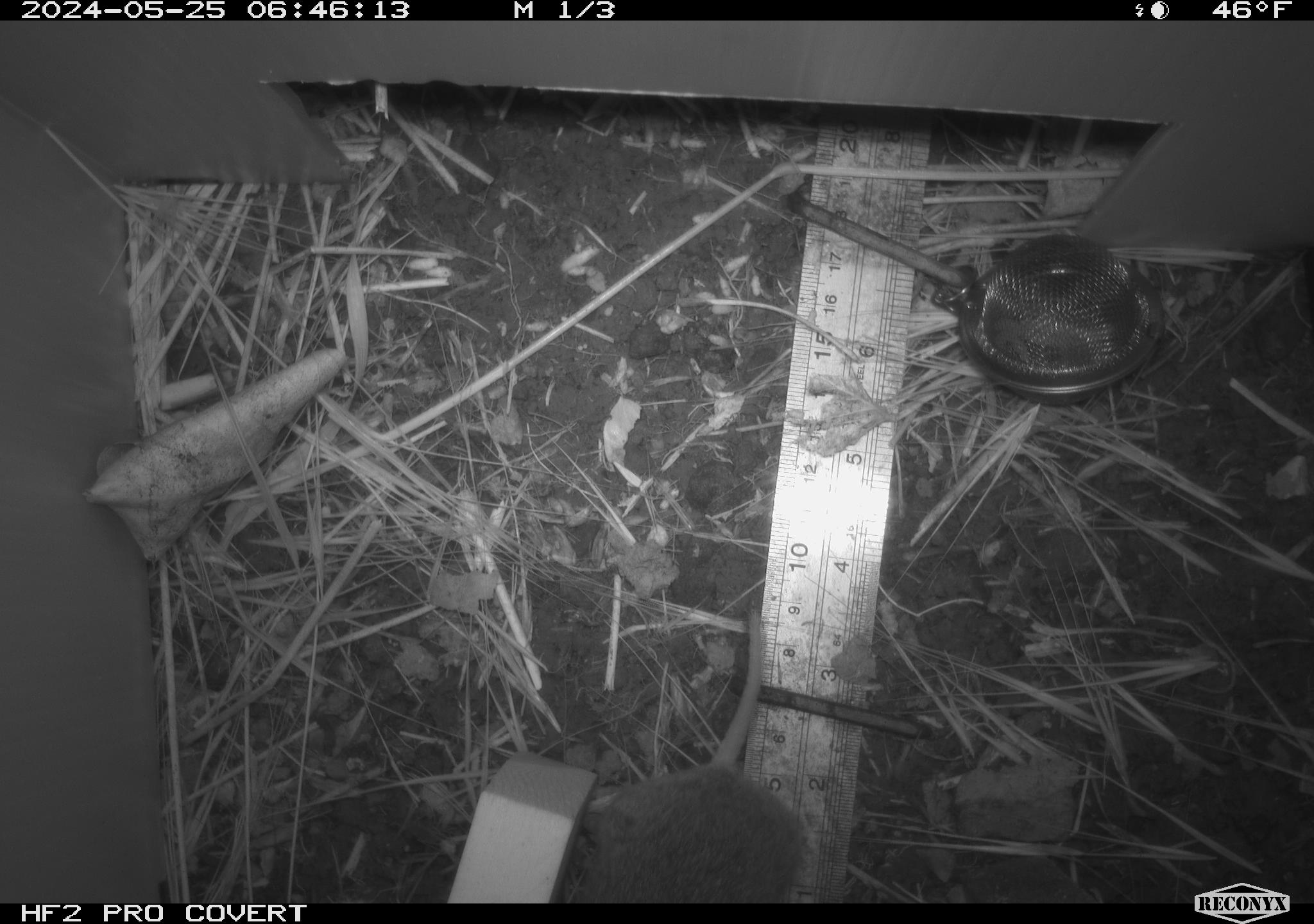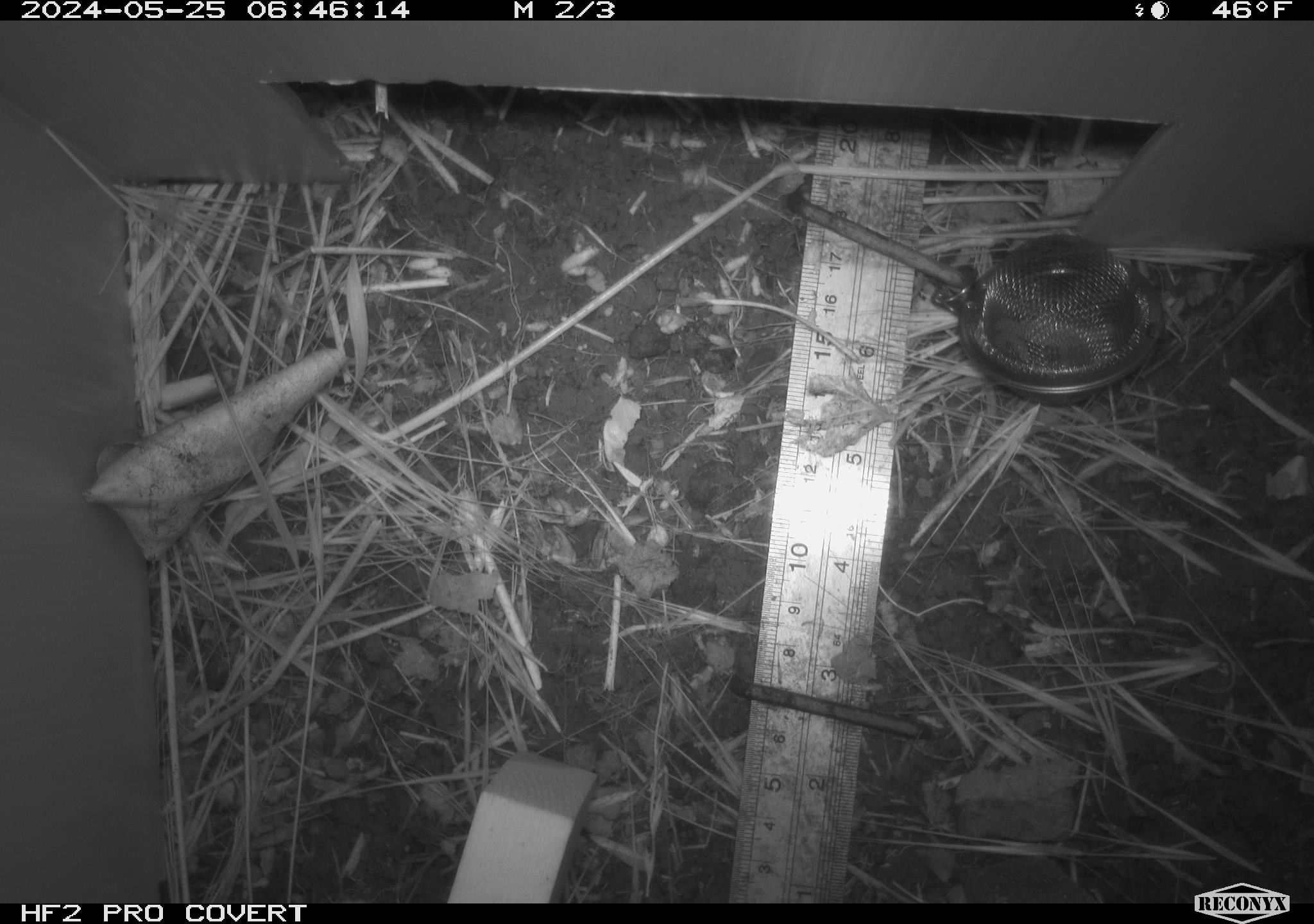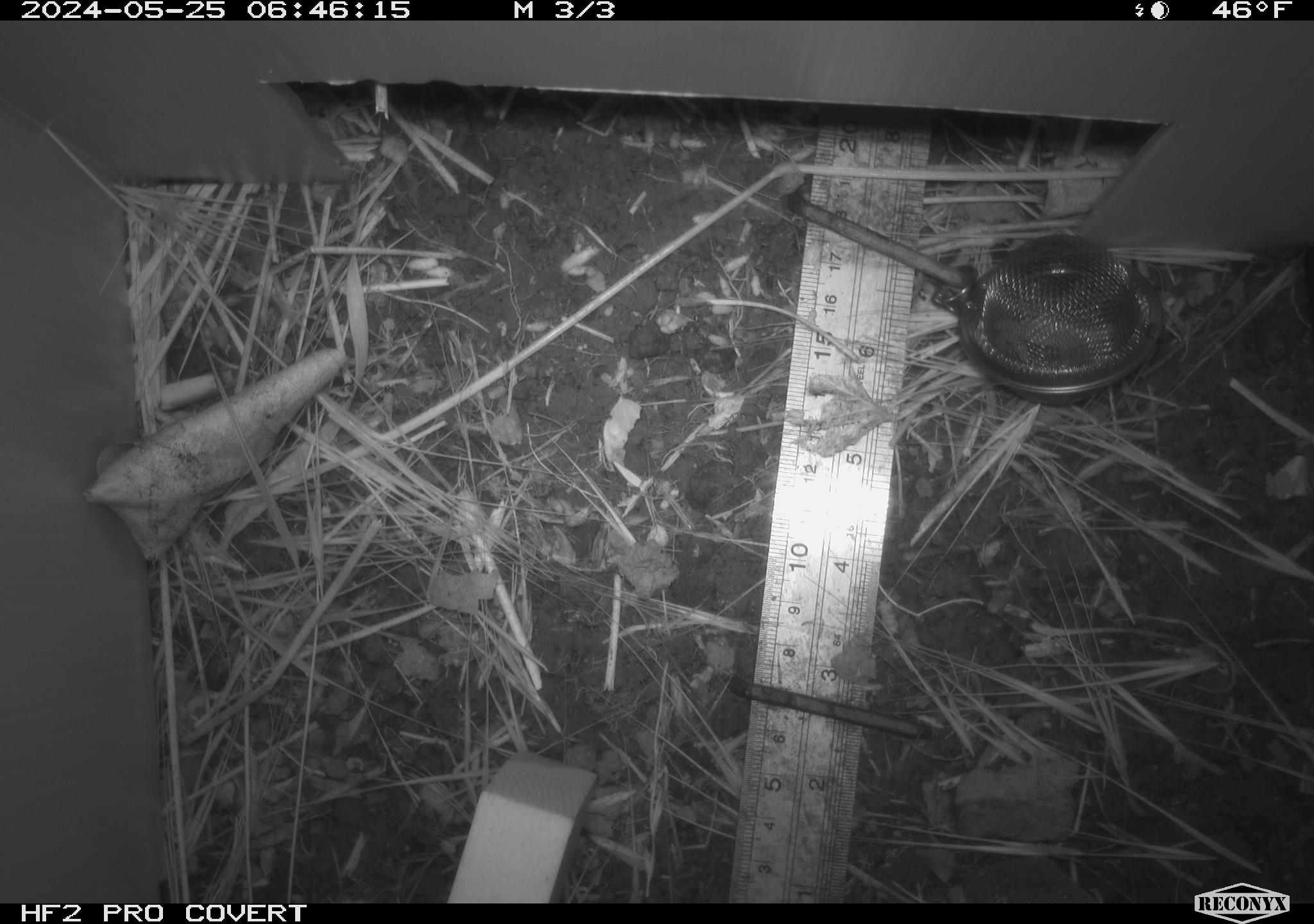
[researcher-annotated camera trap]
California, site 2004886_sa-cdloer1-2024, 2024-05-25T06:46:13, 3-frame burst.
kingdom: Animalia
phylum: Chordata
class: Mammalia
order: Rodentia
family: Cricetidae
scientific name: Arvicolinae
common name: voles, lemmings, and muskrats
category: arvicolinae subfamily